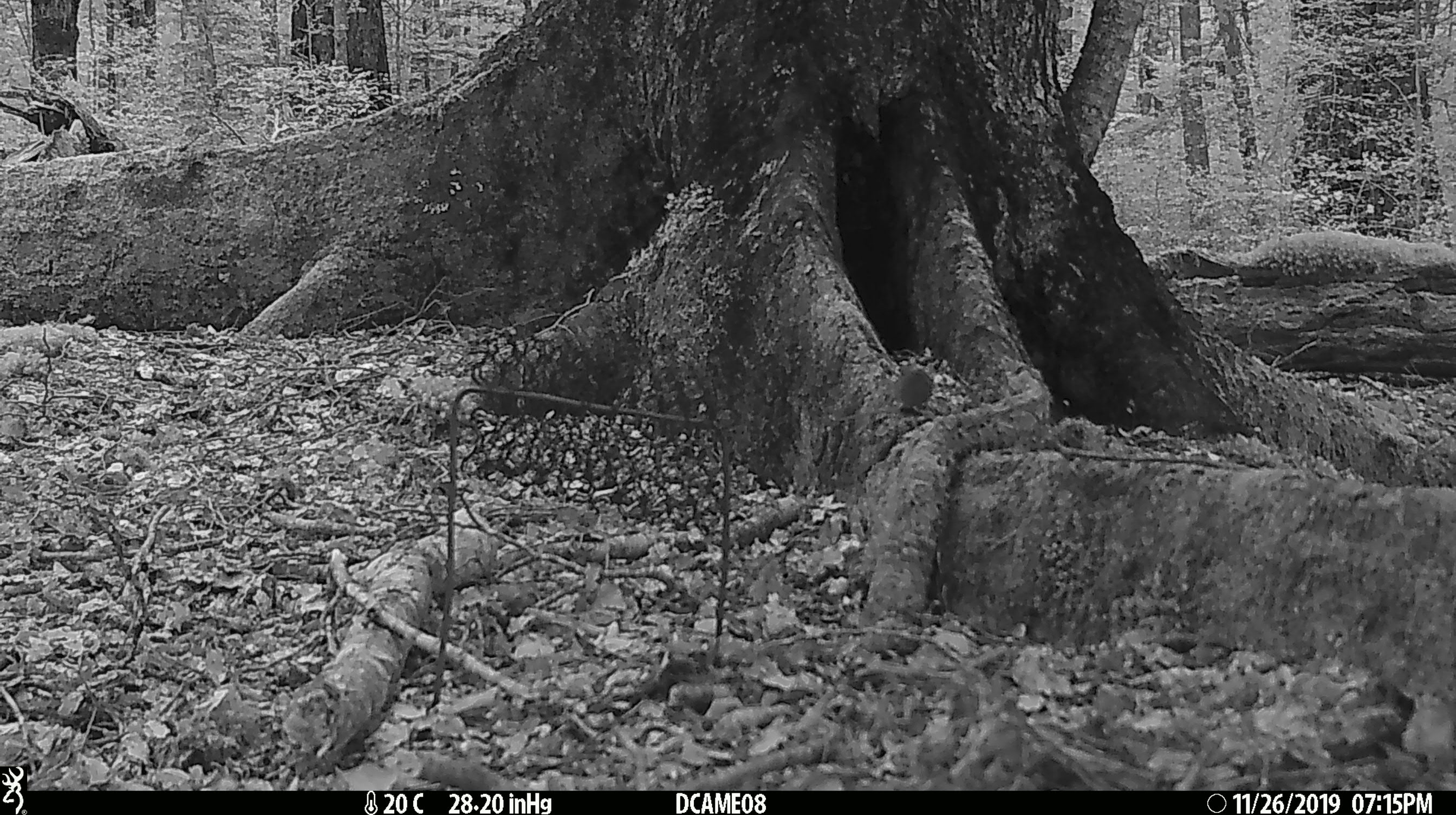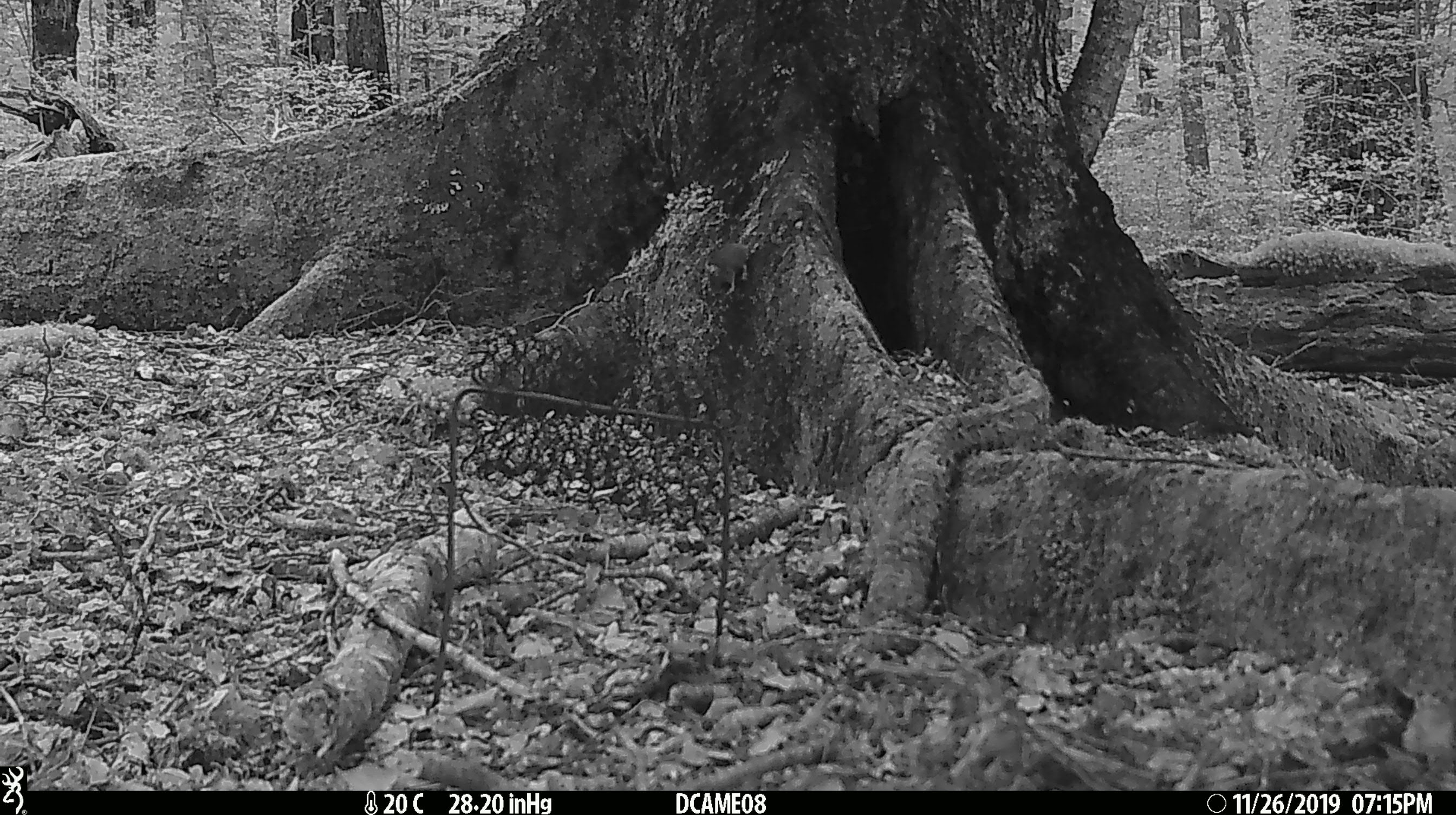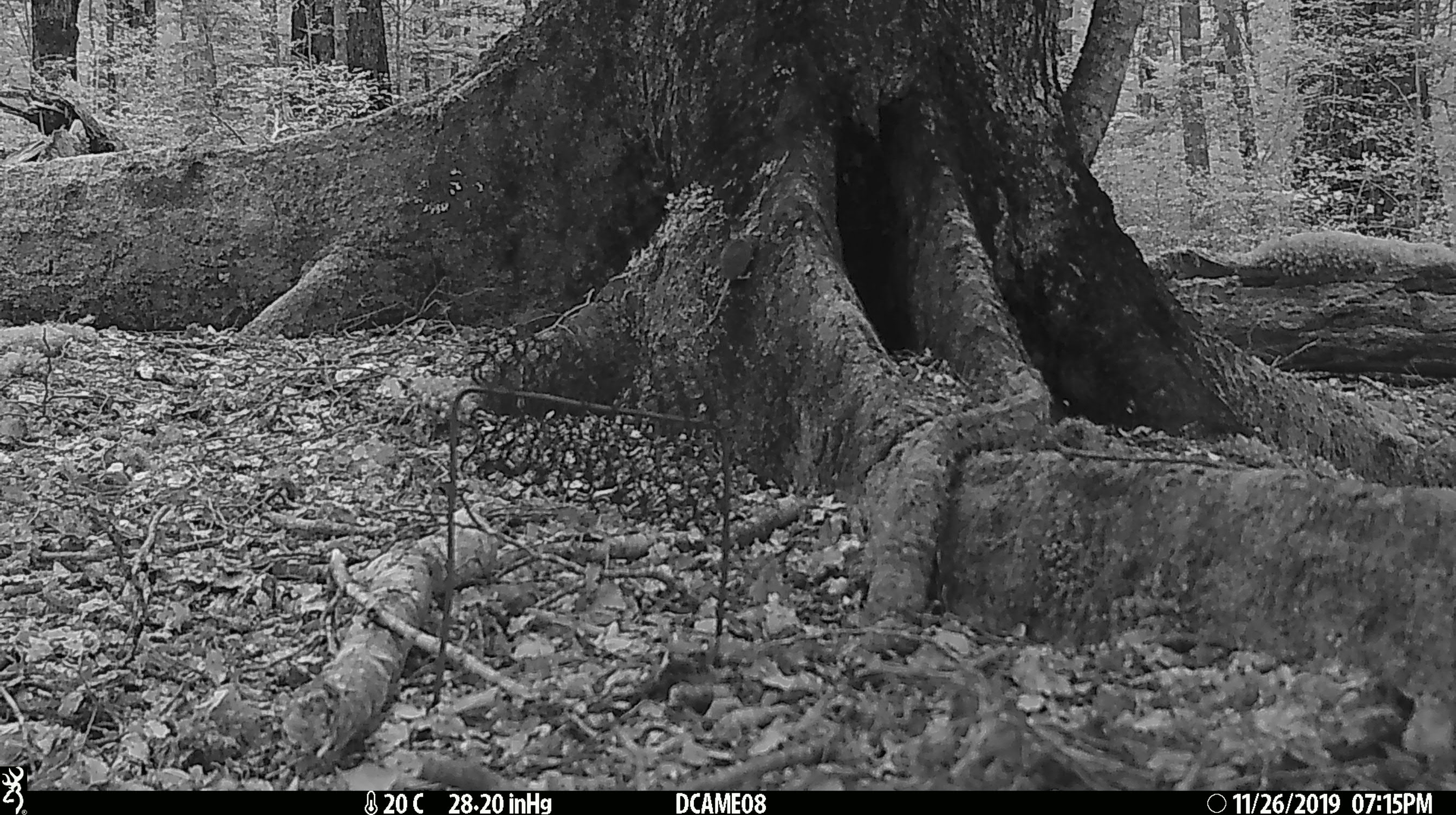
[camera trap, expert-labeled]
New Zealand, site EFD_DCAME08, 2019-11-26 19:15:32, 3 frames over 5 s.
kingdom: Animalia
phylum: Chordata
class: Mammalia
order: Rodentia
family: Muridae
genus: Mus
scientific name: Mus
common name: mouse